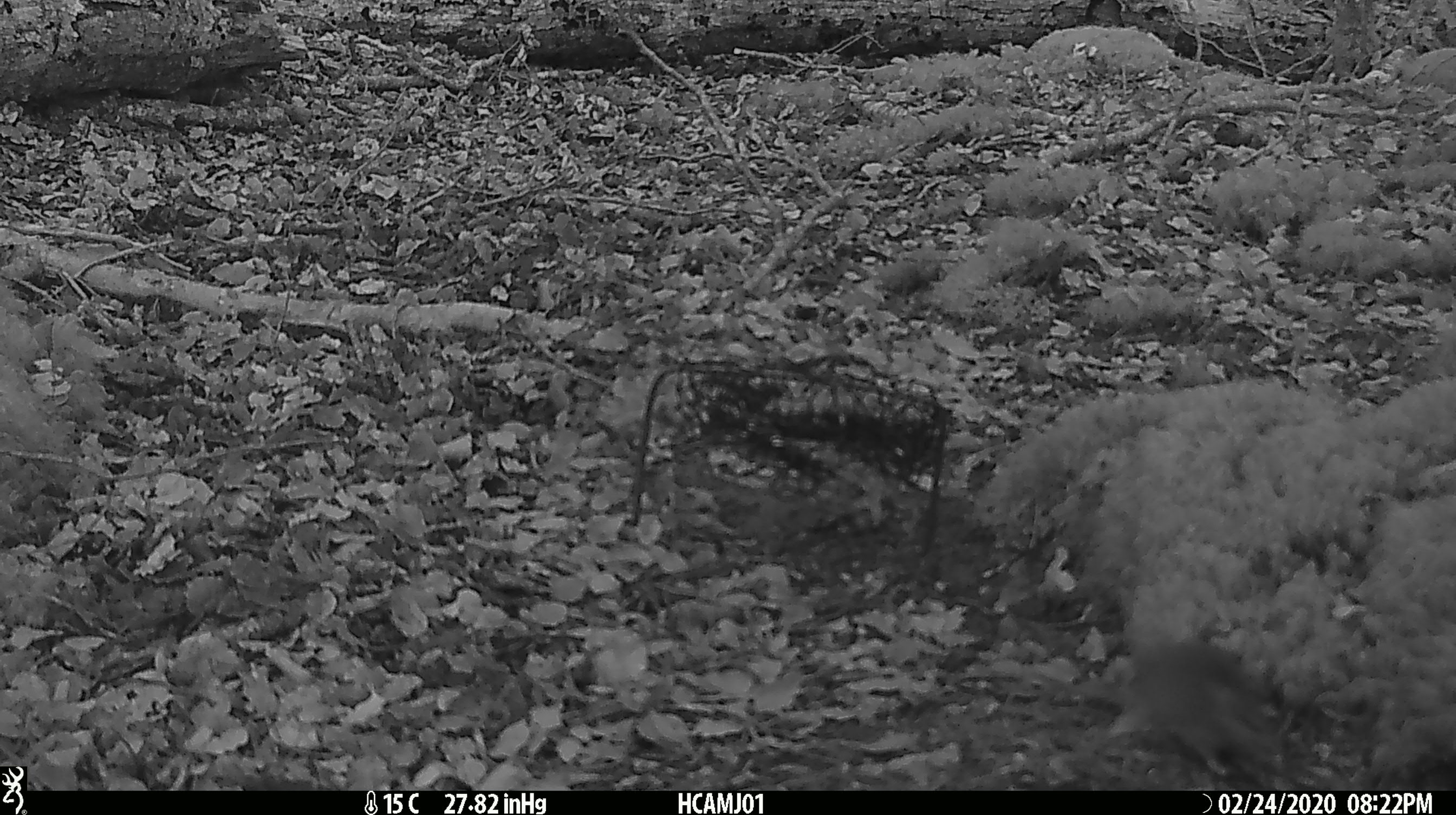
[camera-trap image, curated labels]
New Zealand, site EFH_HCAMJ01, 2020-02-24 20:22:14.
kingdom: Animalia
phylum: Chordata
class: Mammalia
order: Rodentia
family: Muridae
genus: Mus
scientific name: Mus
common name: mouse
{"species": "mouse (Mus)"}